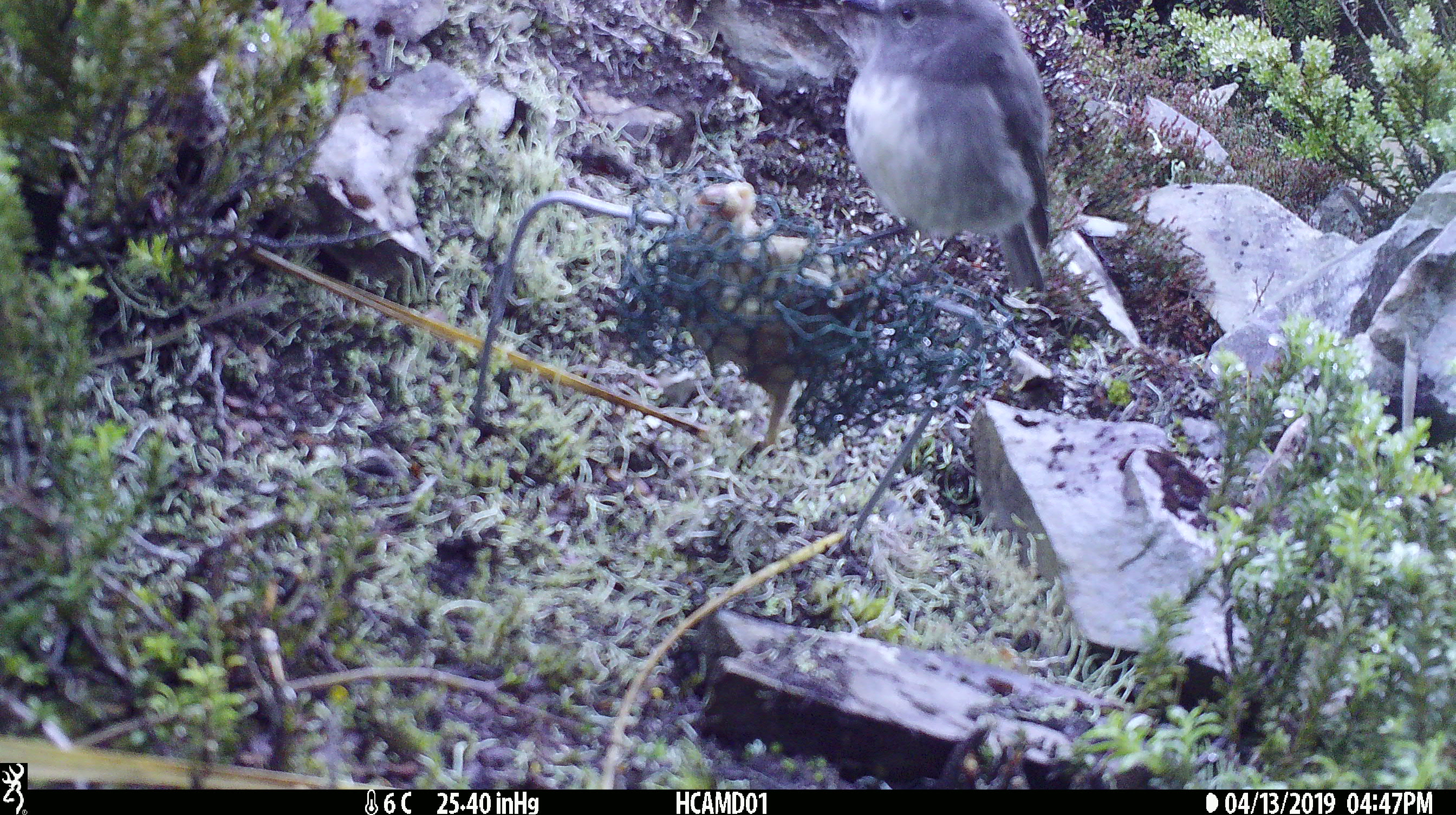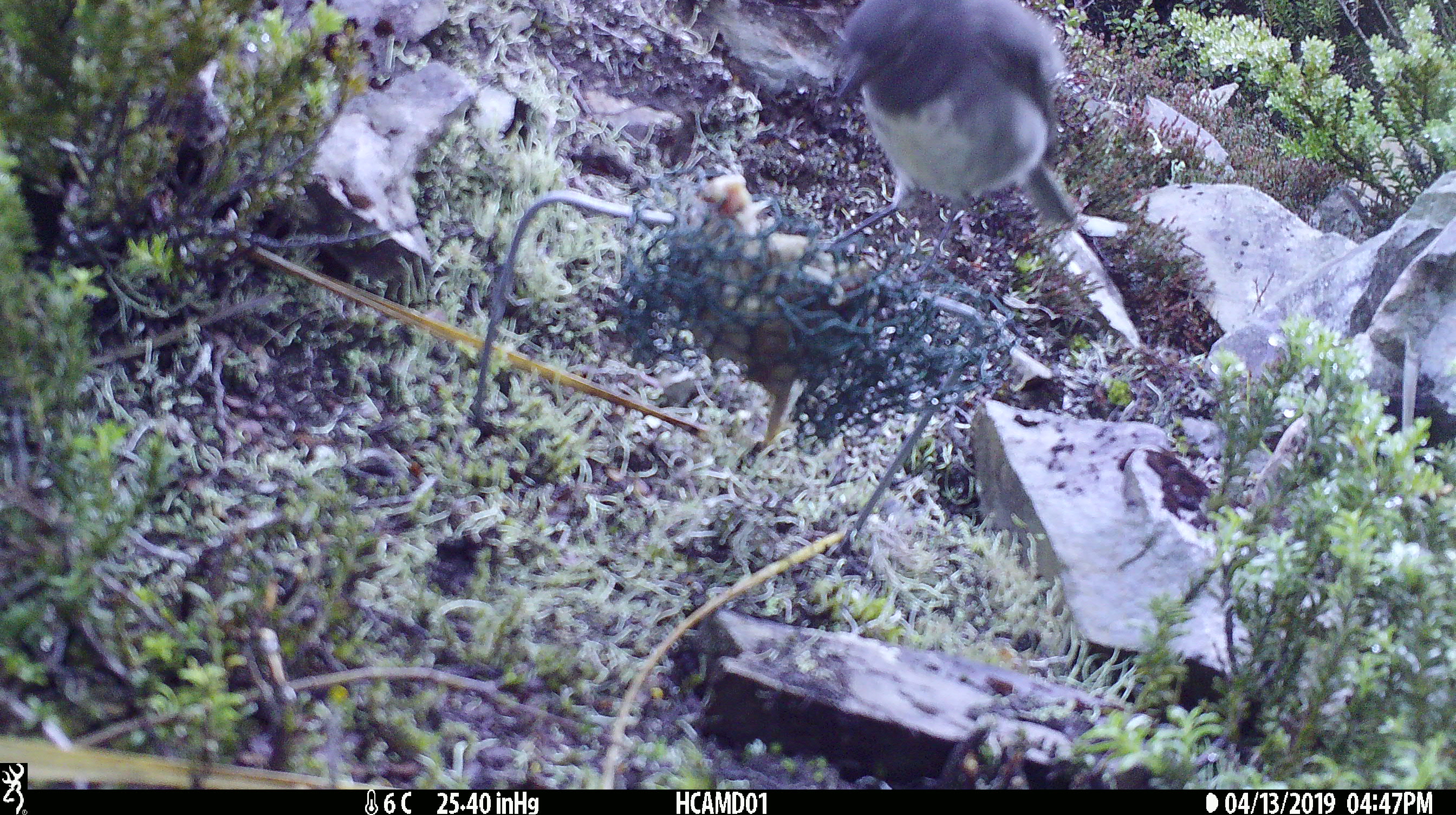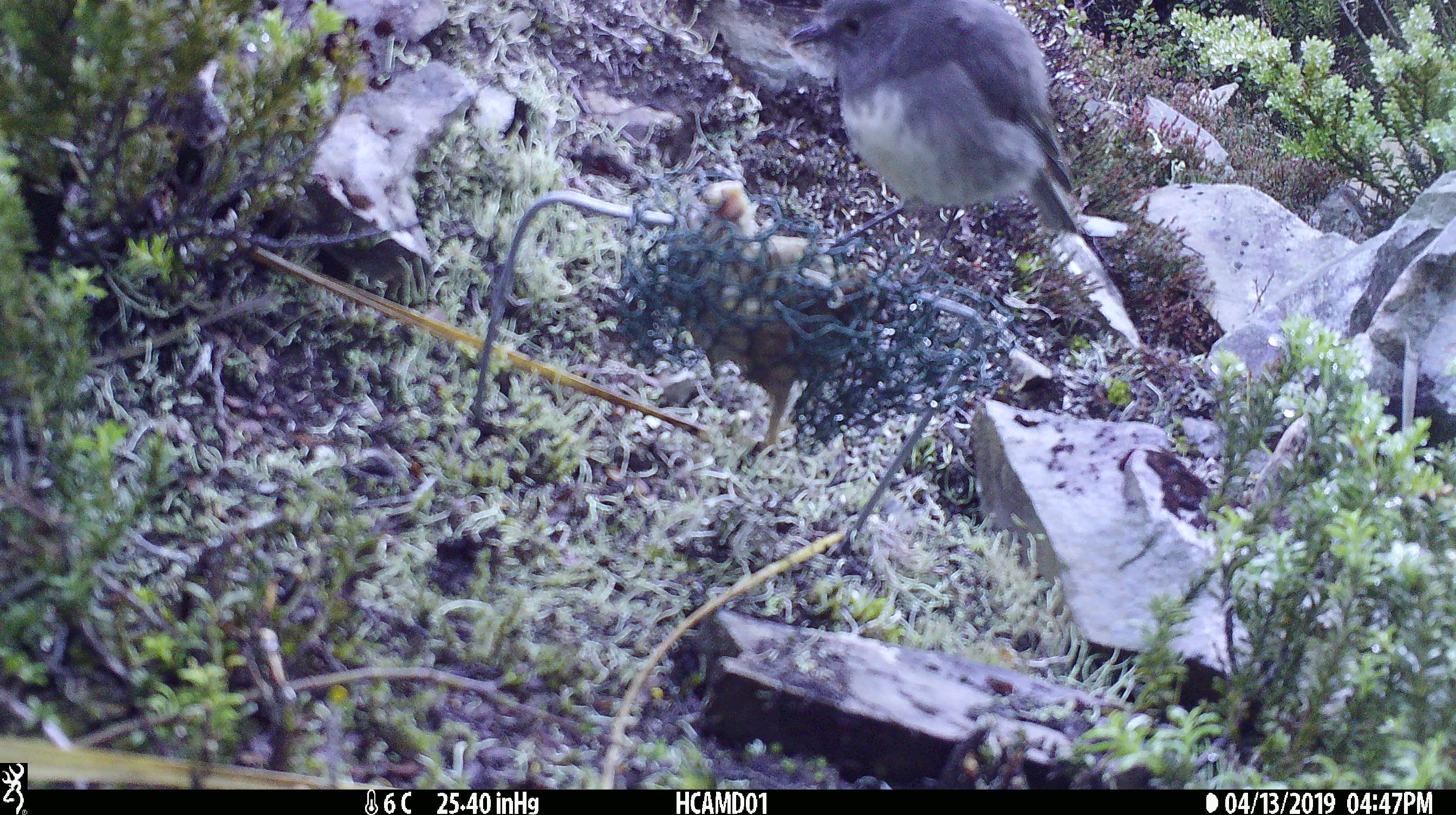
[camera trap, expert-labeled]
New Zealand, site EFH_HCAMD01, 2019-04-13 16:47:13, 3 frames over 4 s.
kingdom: Animalia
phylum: Chordata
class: Aves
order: Passeriformes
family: Petroicidae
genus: Petroica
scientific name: Petroica australis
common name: new zealand robin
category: robin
Robin (new zealand robin) (Petroica australis).